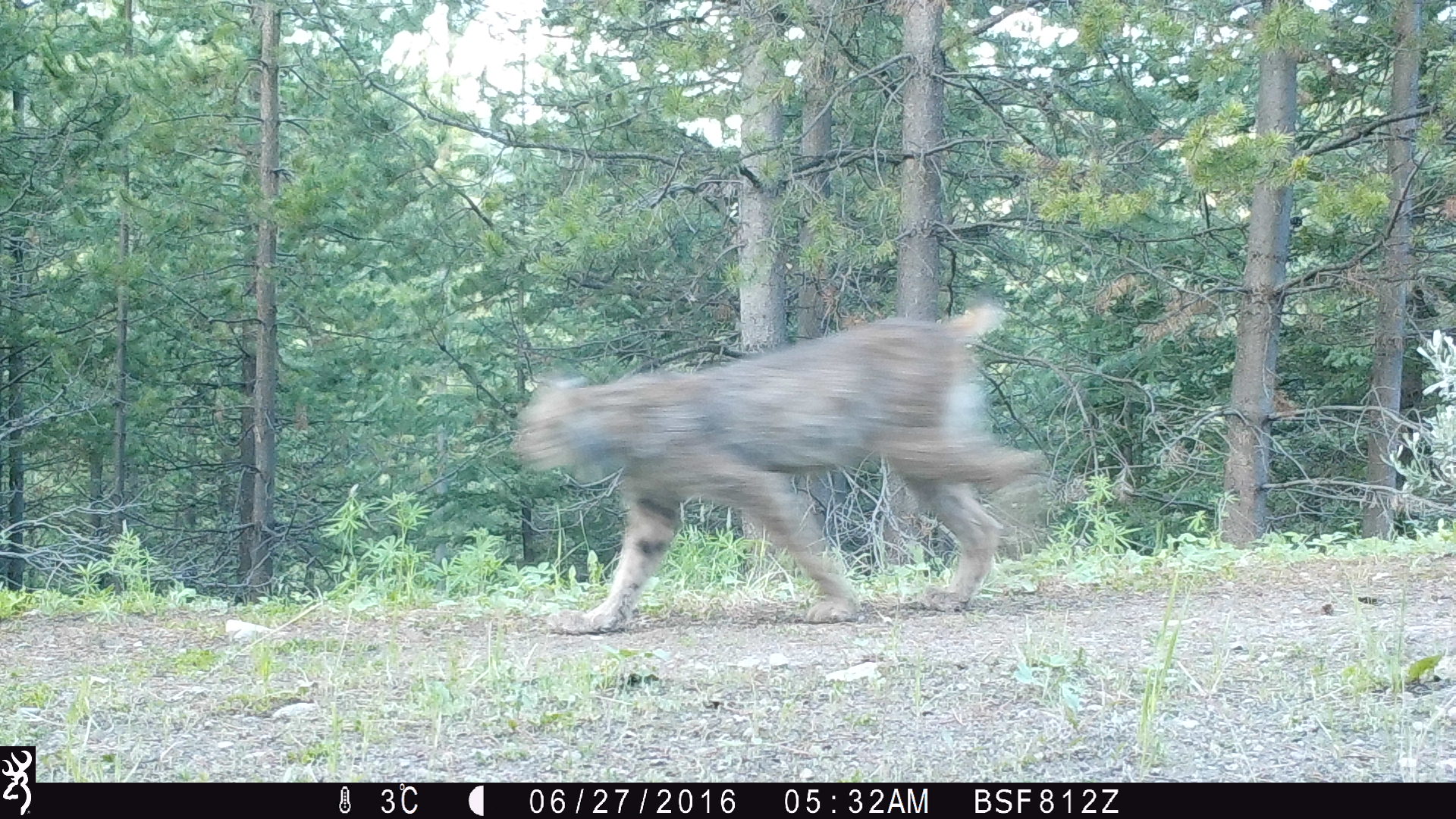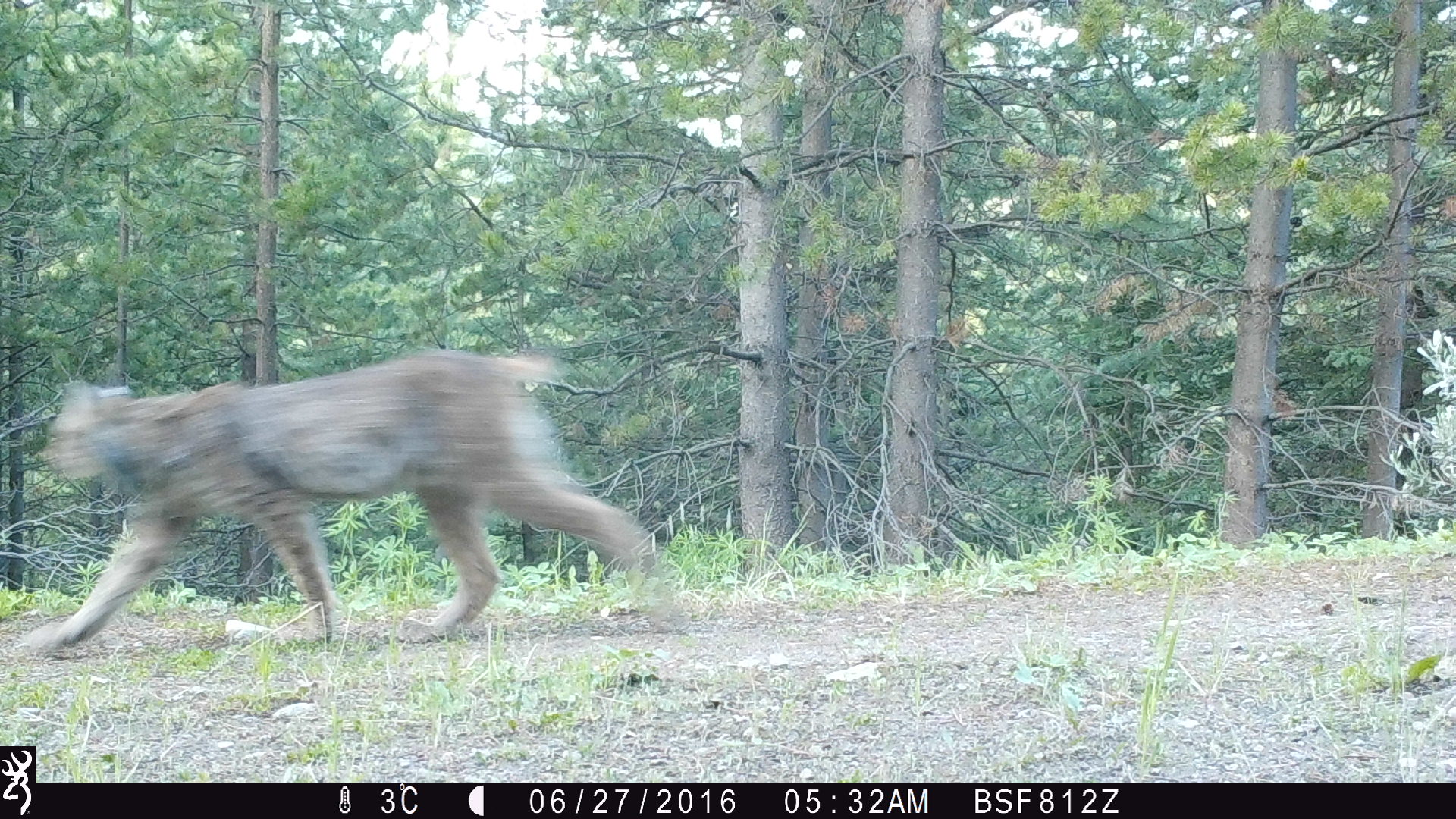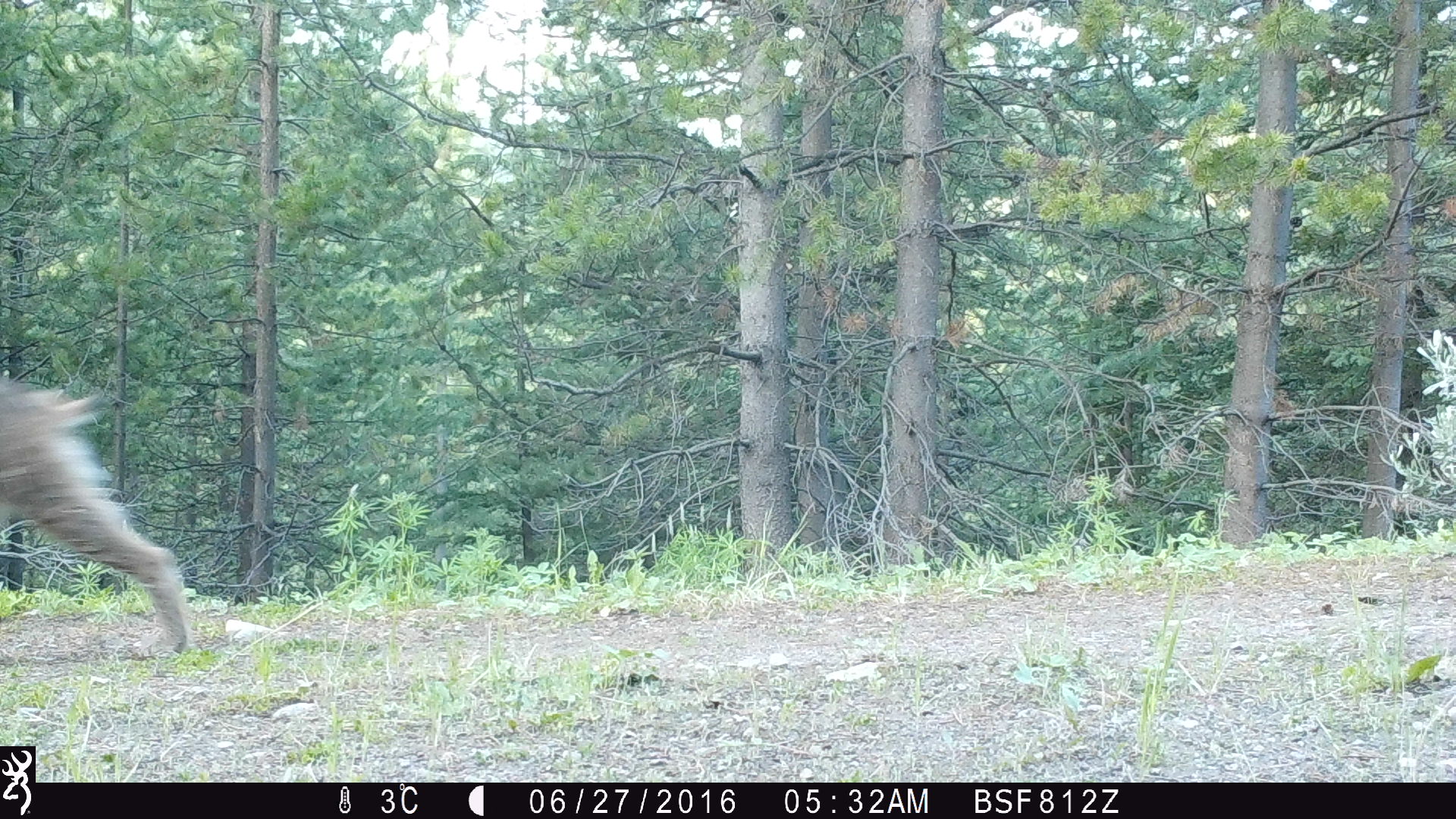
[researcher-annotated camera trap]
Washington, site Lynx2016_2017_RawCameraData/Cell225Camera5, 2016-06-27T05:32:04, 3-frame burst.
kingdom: Animalia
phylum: Chordata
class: Mammalia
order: Carnivora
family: Felidae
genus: Lynx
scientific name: Lynx canadensis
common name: canada lynx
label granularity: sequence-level